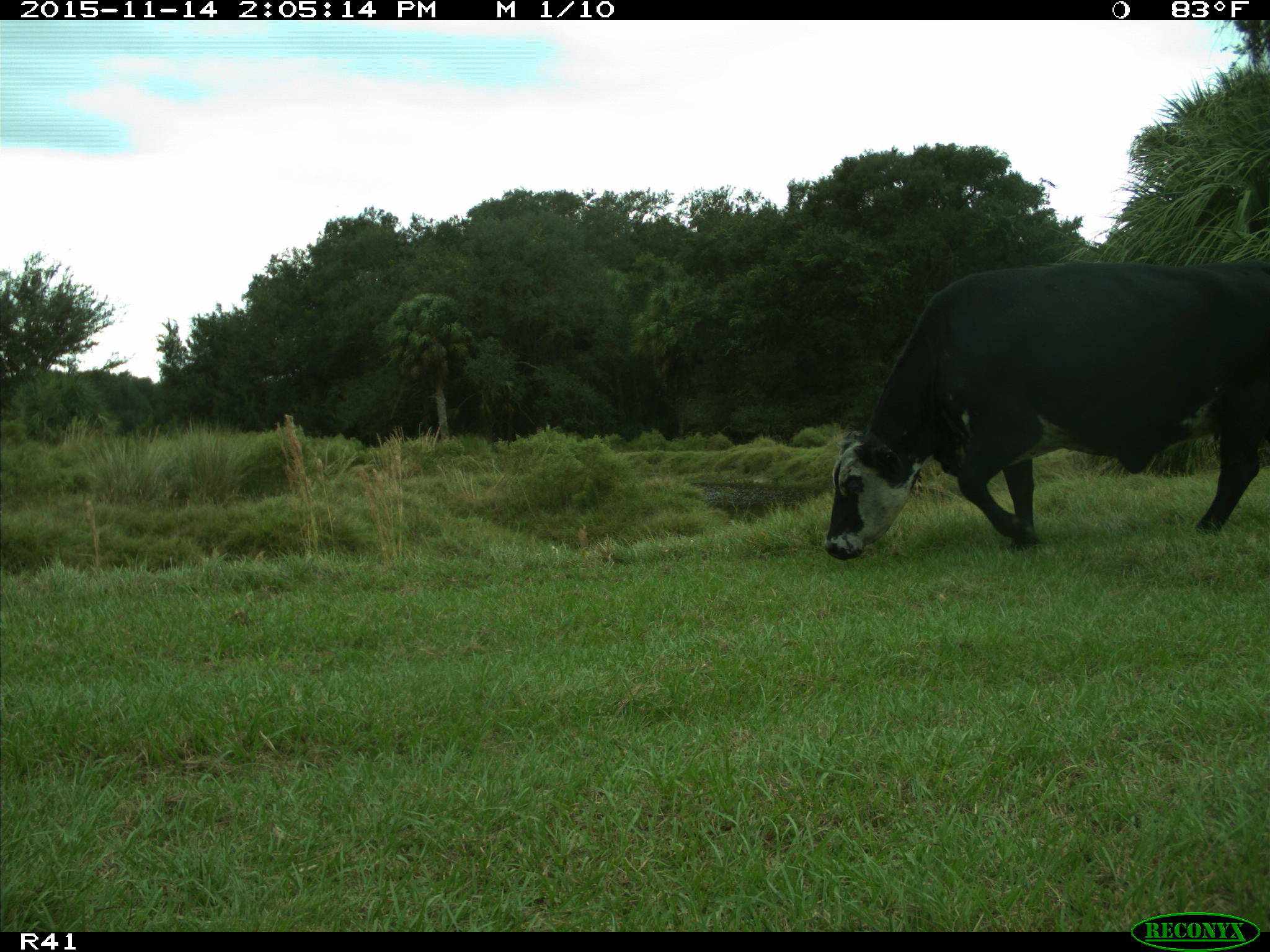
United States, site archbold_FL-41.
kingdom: Animalia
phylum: Chordata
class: Mammalia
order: Artiodactyla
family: Bovidae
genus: Bos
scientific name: Bos taurus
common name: domestic cow